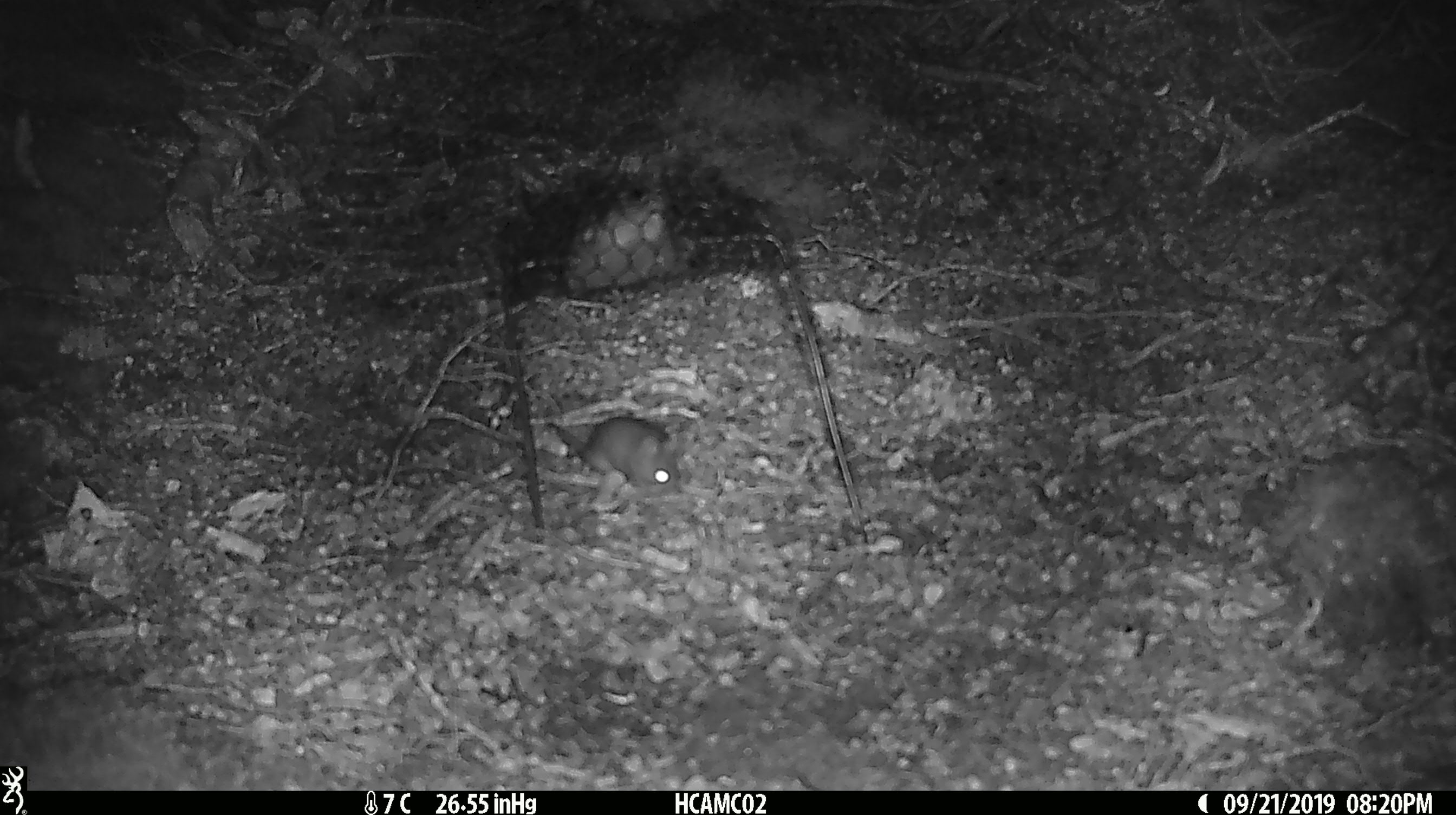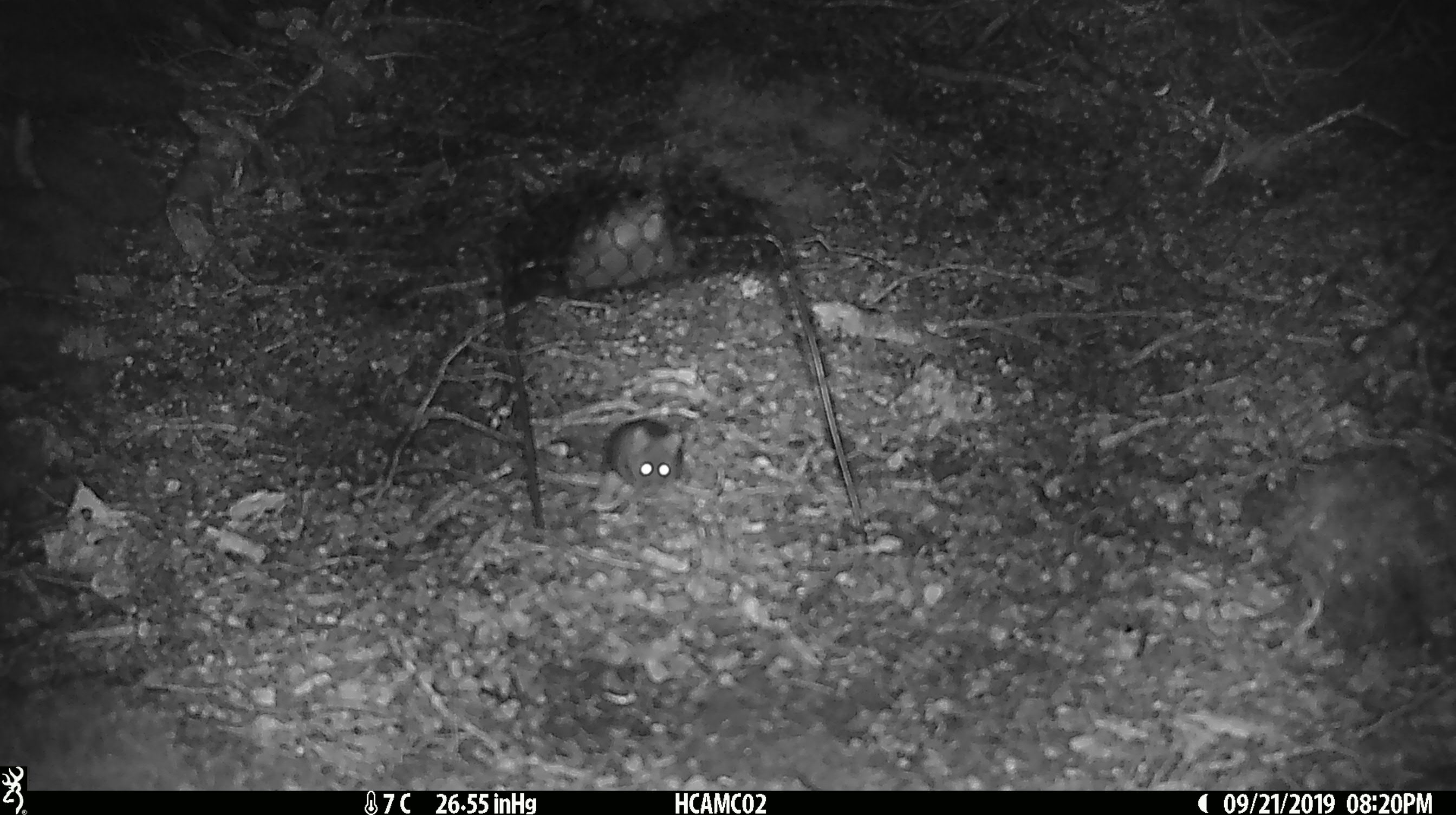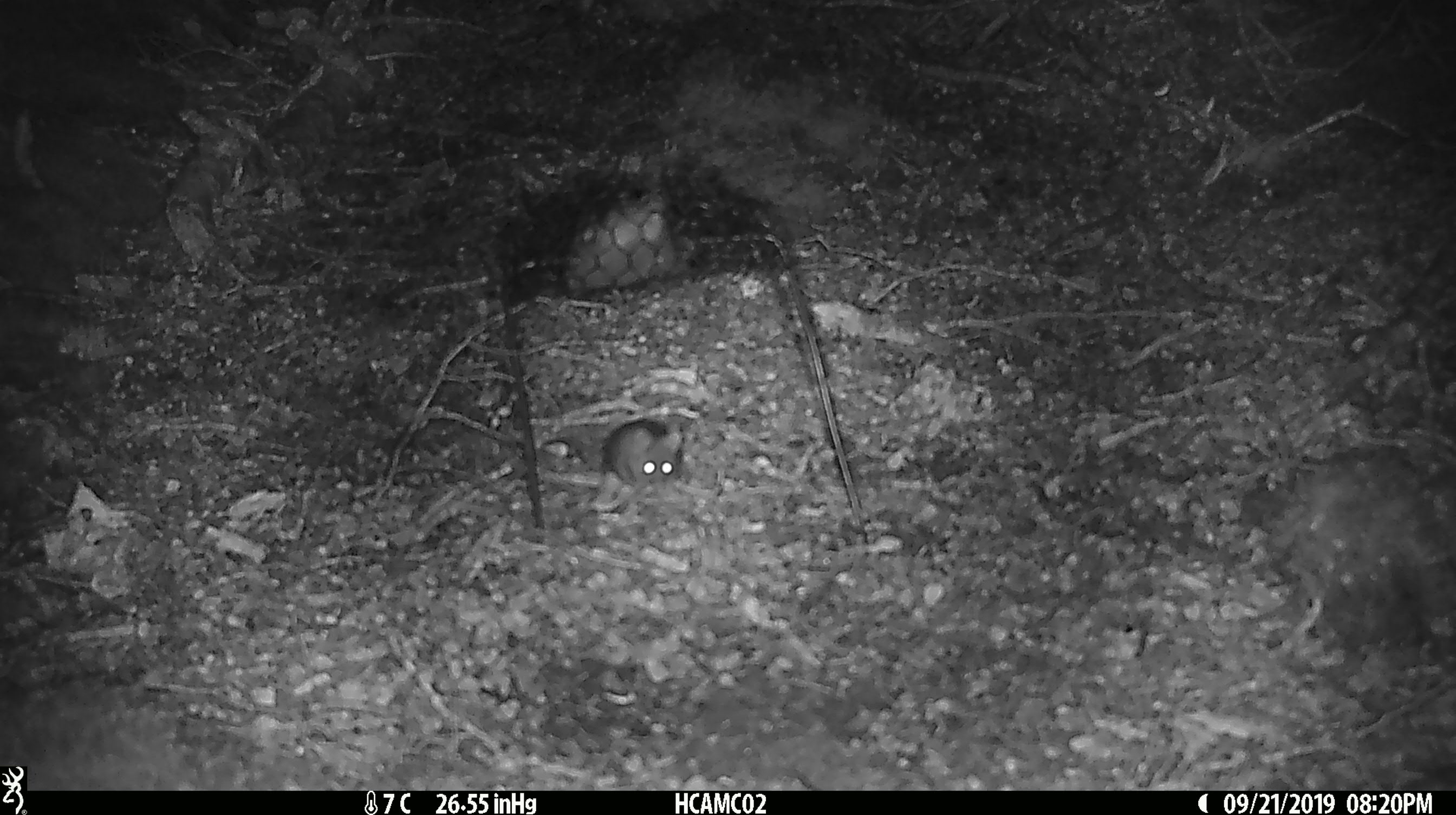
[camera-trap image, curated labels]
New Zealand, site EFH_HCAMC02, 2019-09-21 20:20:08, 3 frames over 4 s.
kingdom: Animalia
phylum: Chordata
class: Mammalia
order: Rodentia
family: Muridae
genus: Mus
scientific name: Mus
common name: mouse